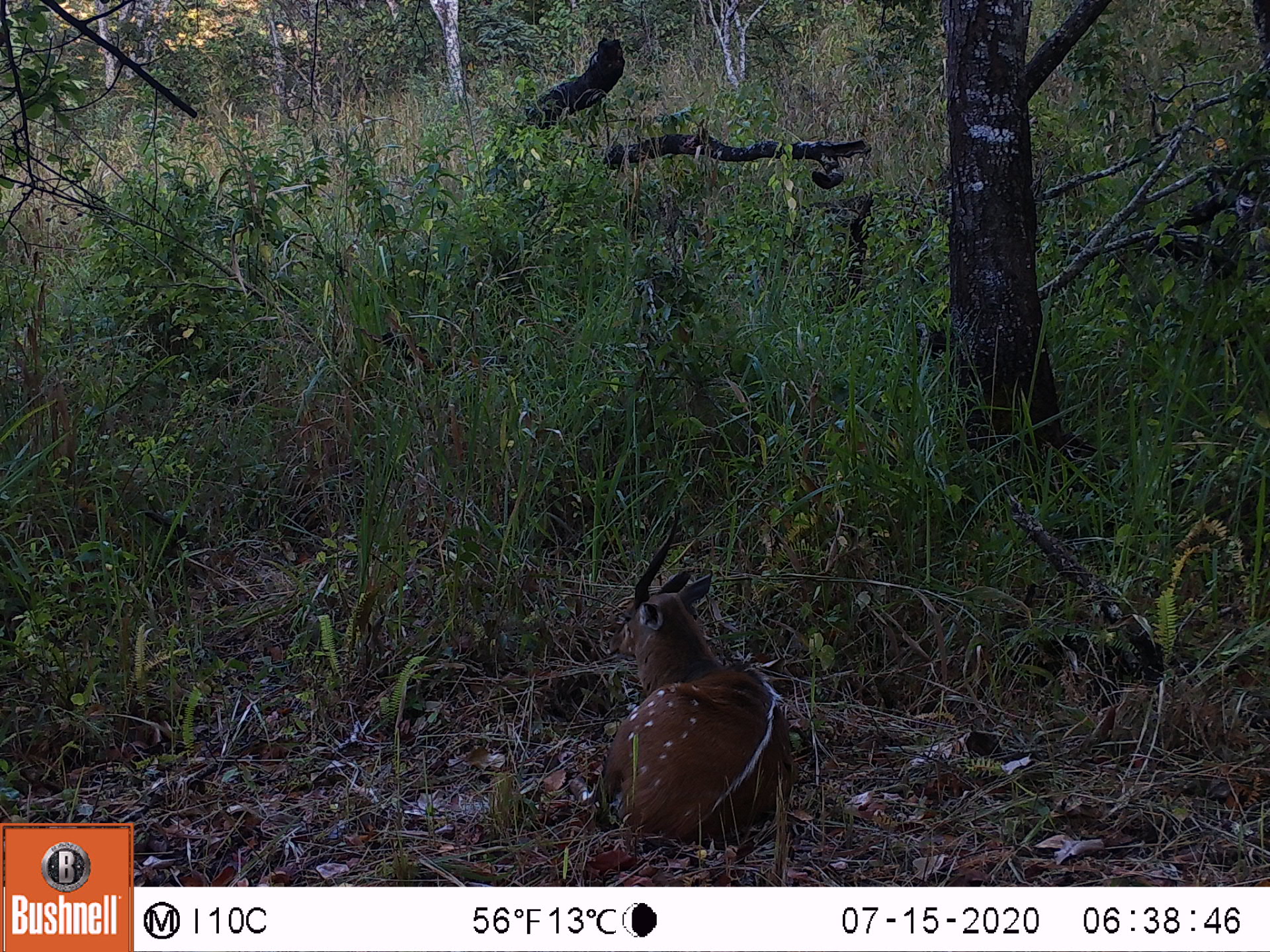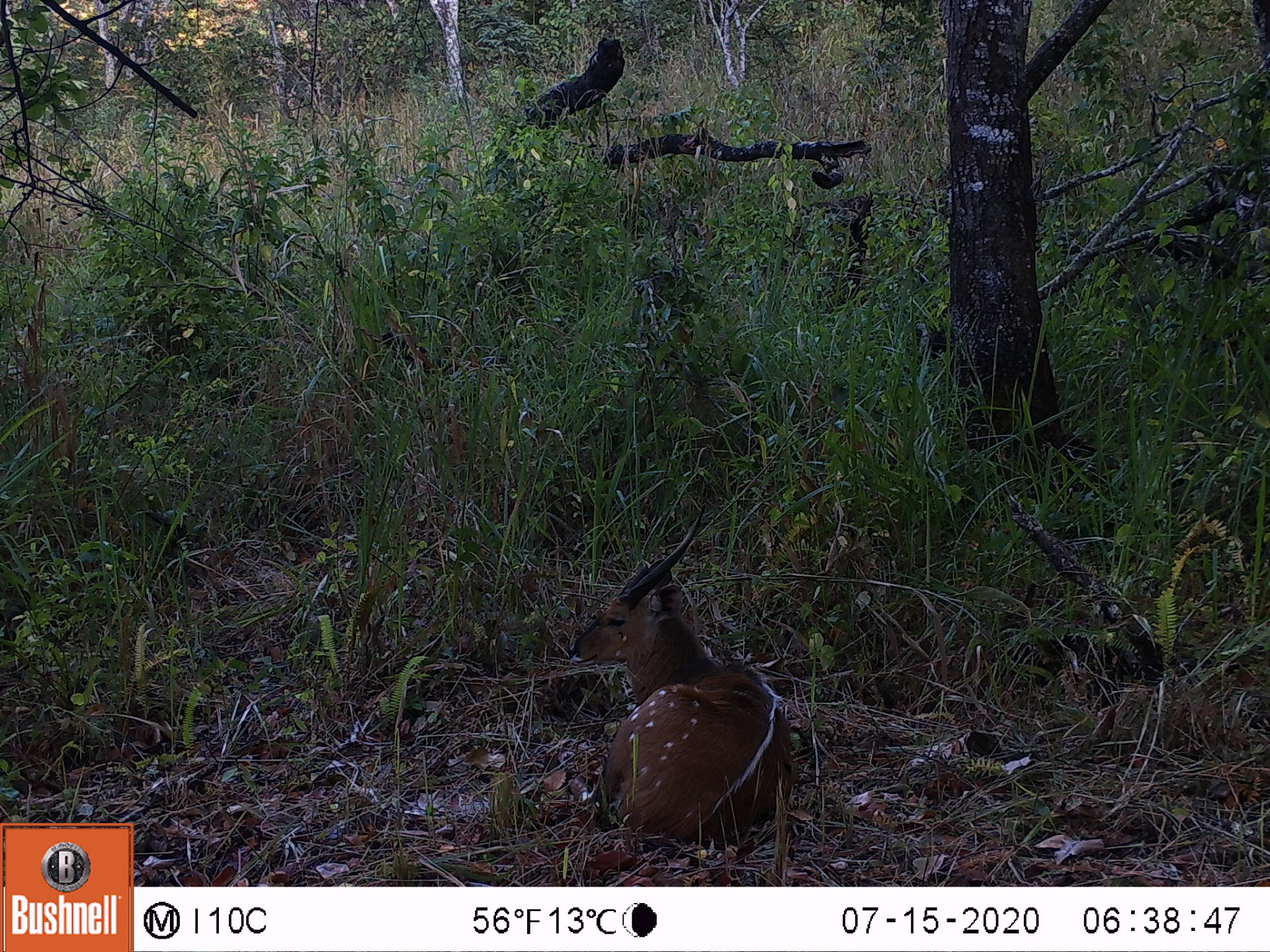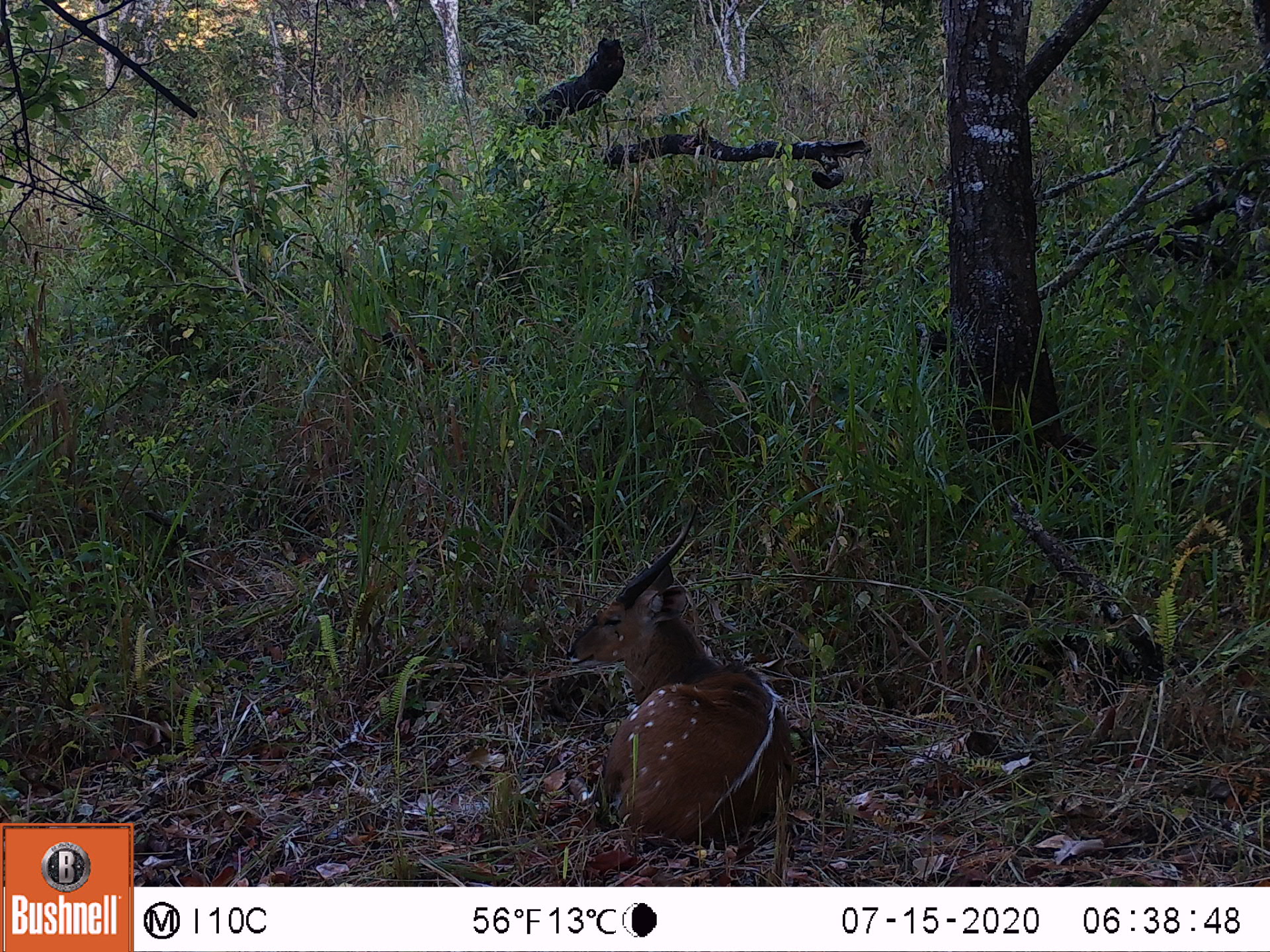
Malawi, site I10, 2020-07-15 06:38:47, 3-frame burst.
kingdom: Animalia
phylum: Chordata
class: Mammalia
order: Artiodactyla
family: Bovidae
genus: Tragelaphus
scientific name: Tragelaphus sylvaticus sylvaticus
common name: cape bushbuck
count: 1